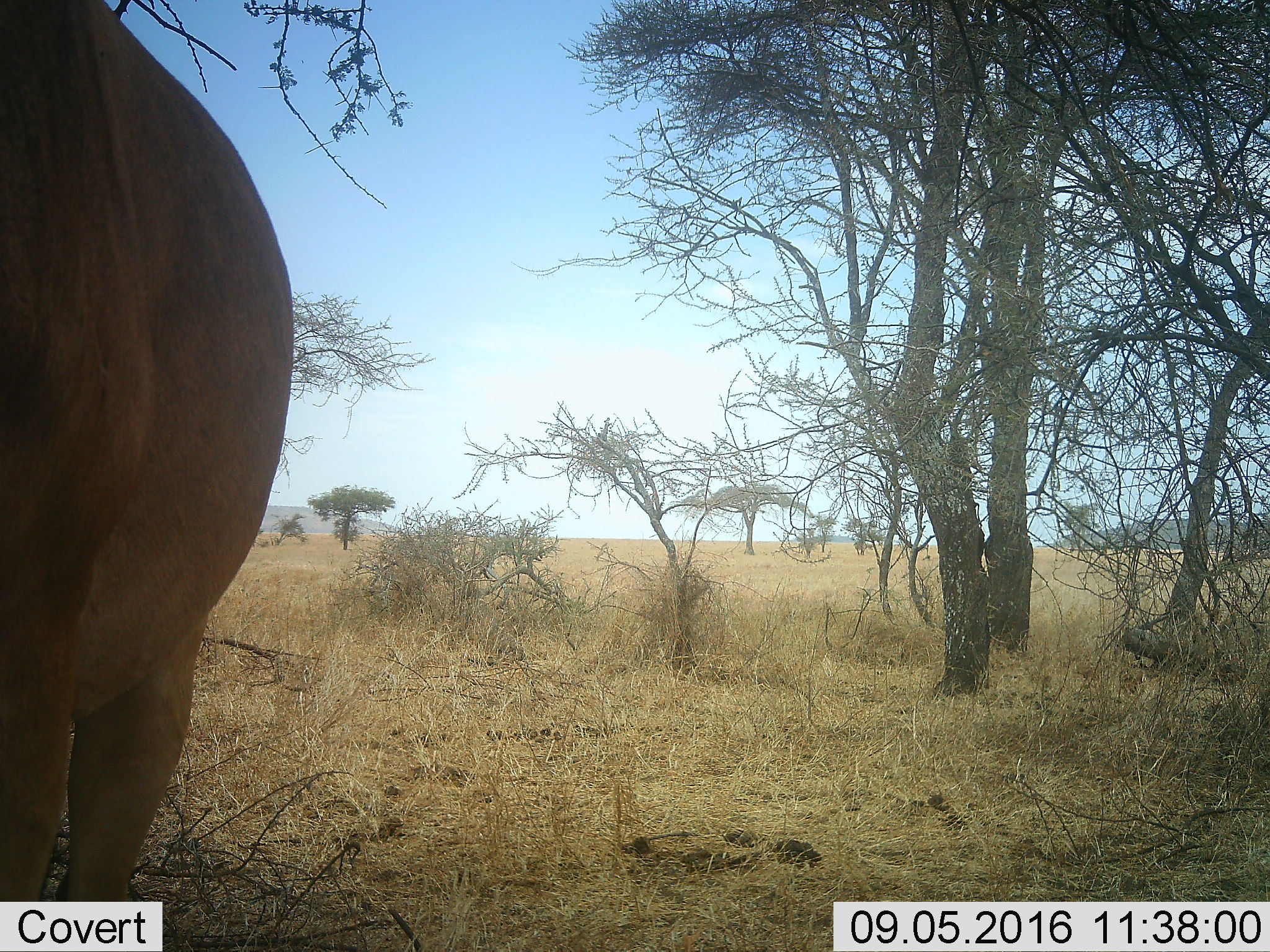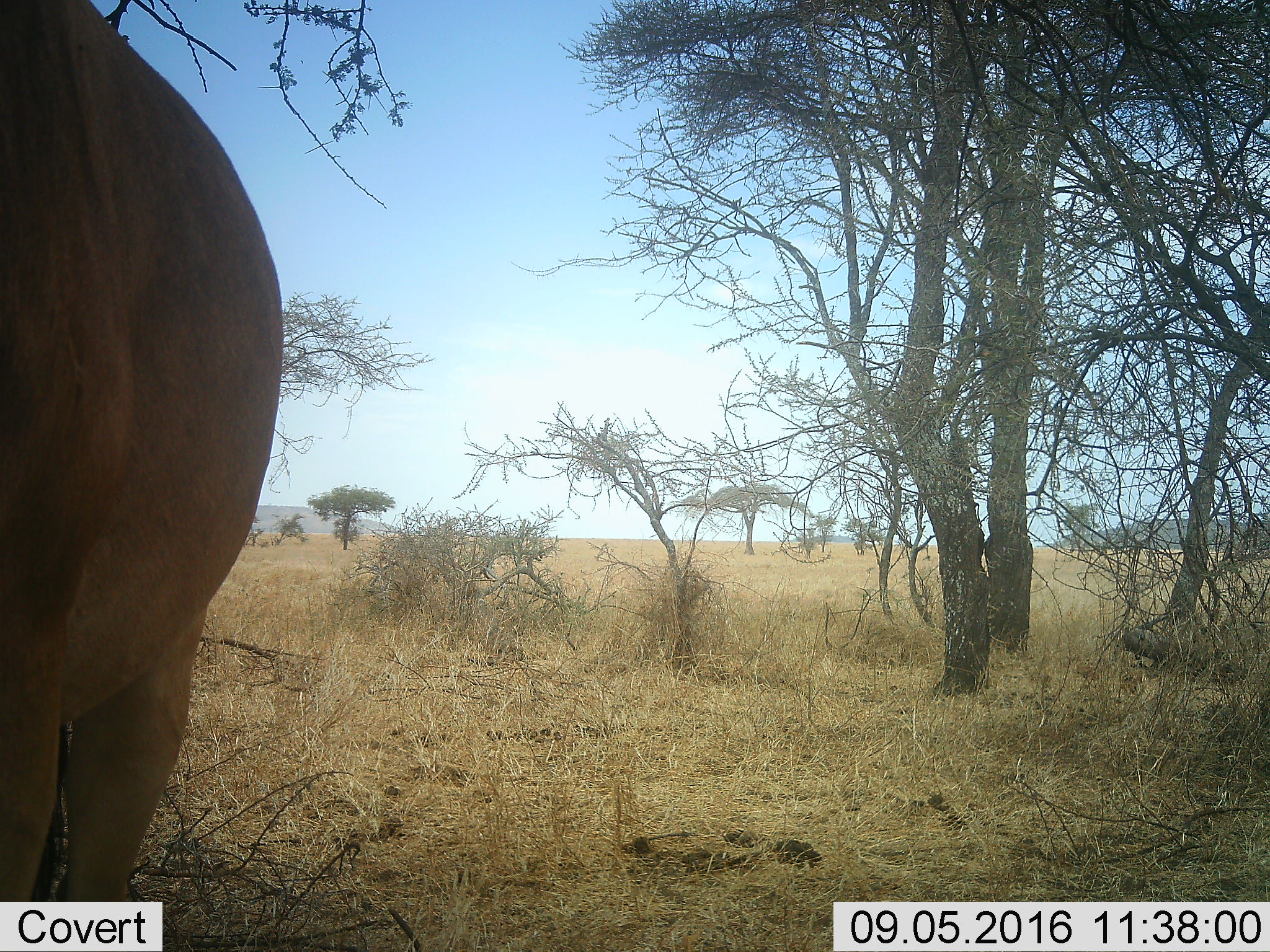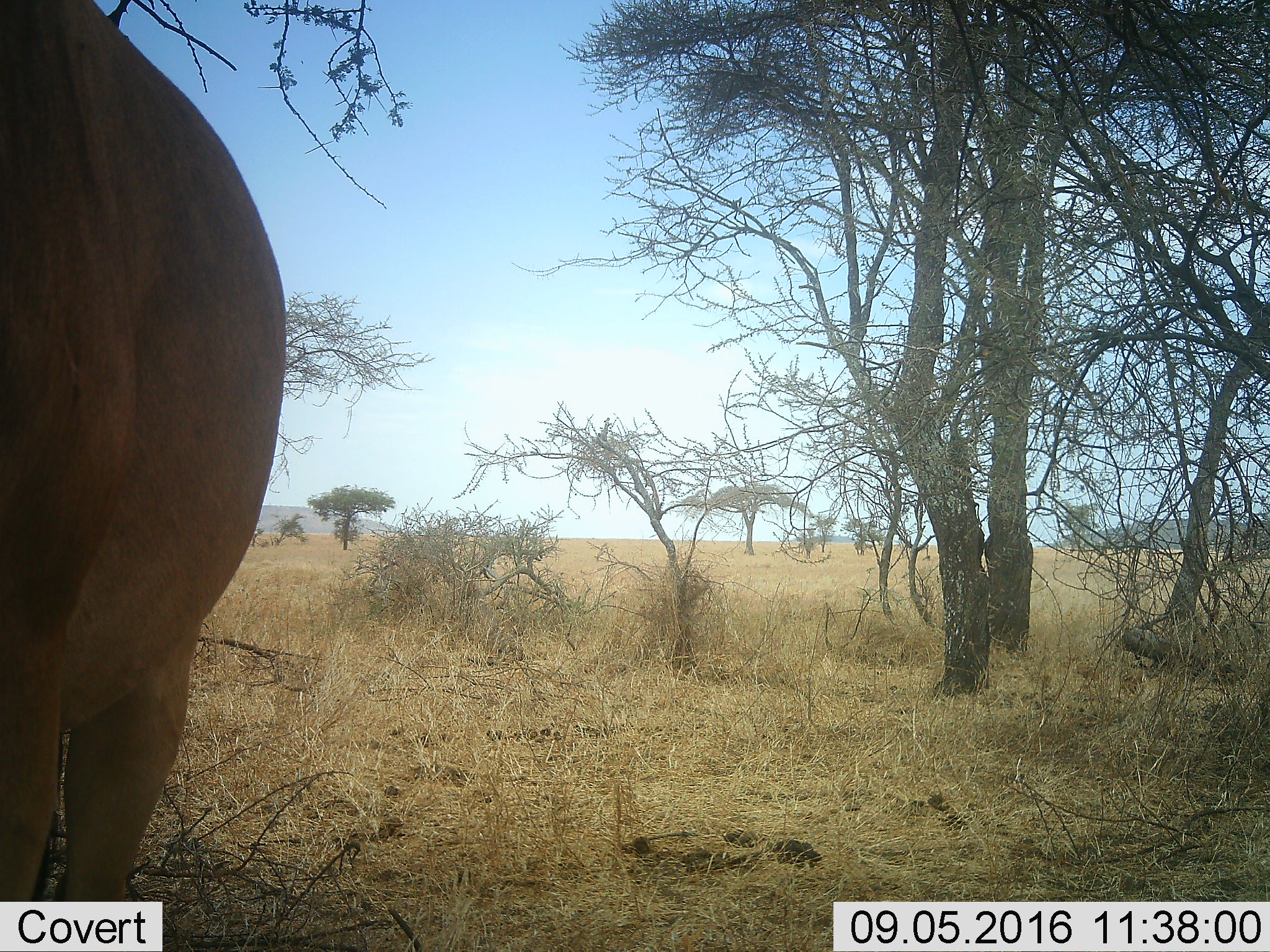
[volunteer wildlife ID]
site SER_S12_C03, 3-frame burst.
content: unidentified animal